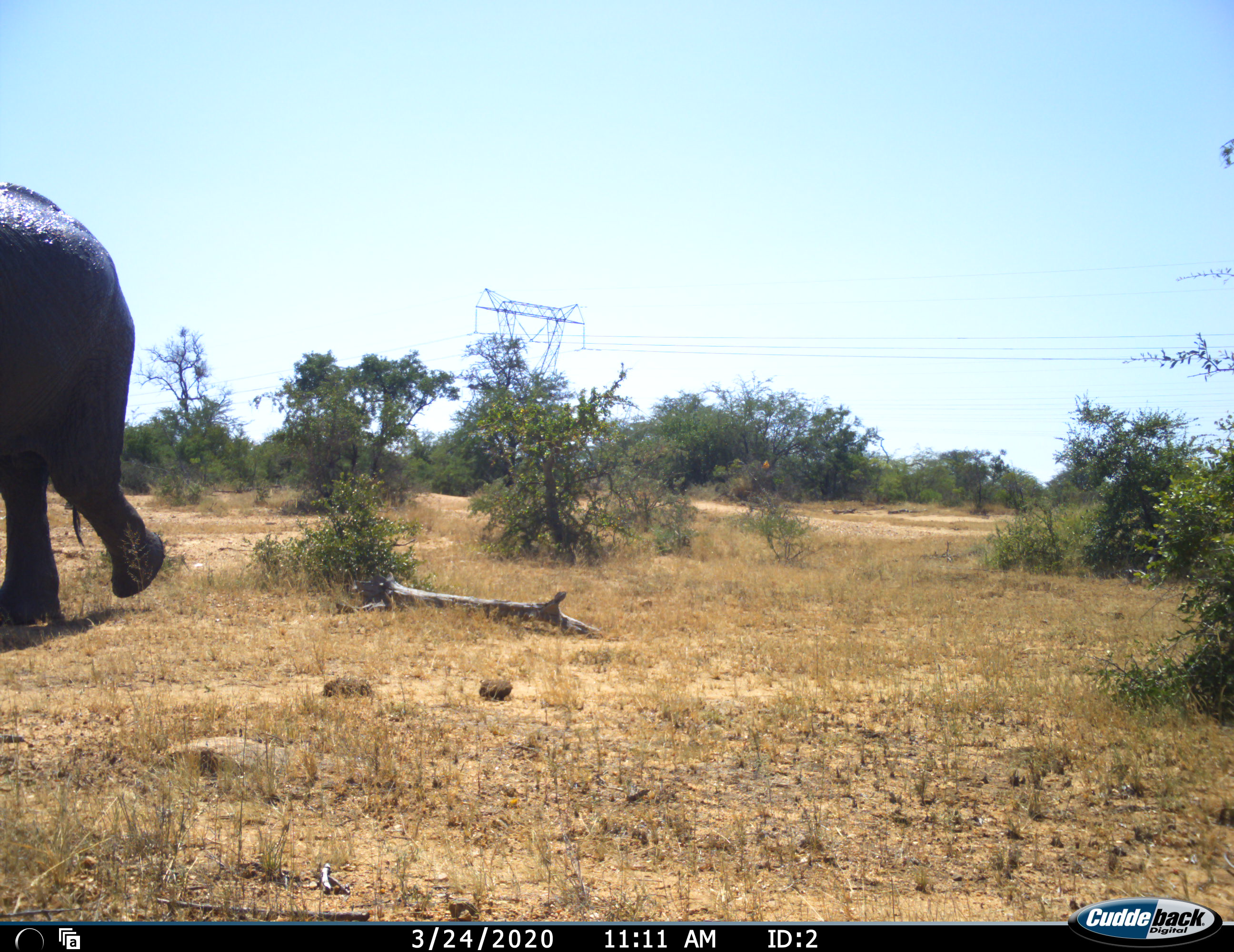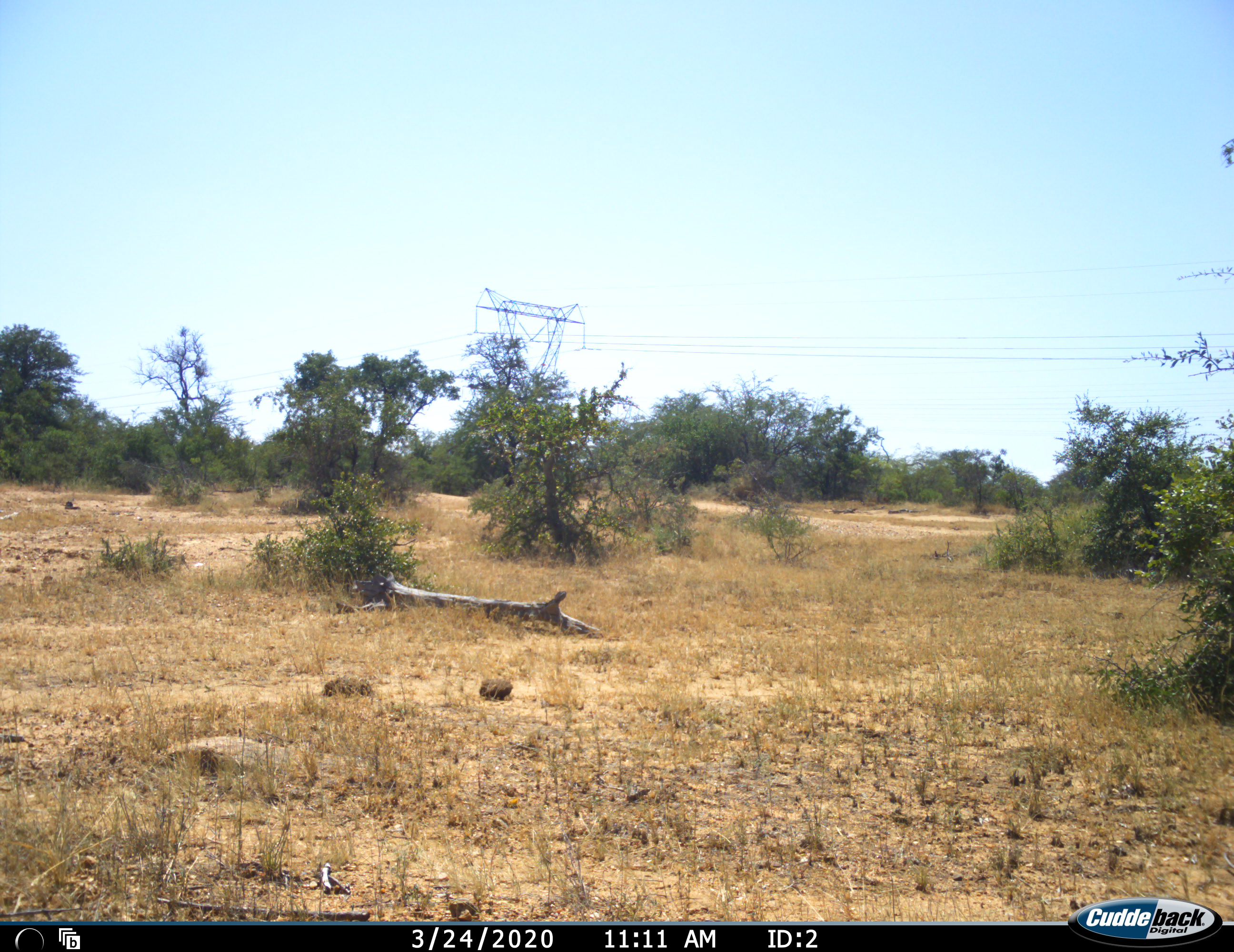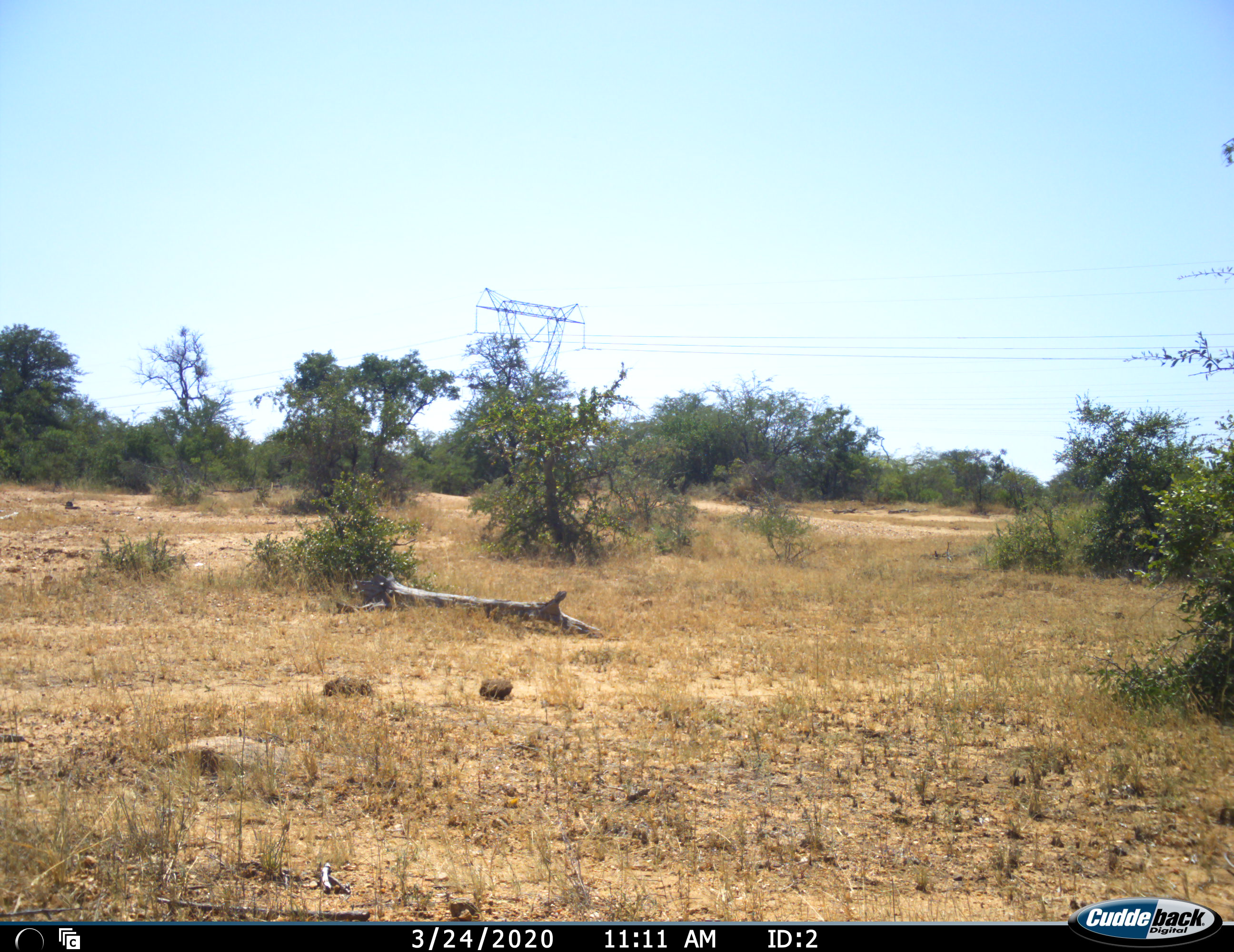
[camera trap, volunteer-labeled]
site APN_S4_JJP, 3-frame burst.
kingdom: Animalia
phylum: Chordata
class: Mammalia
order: Proboscidea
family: Elephantidae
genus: Loxodonta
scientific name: Loxodonta africana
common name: african bush elephant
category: elephant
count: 1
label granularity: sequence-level